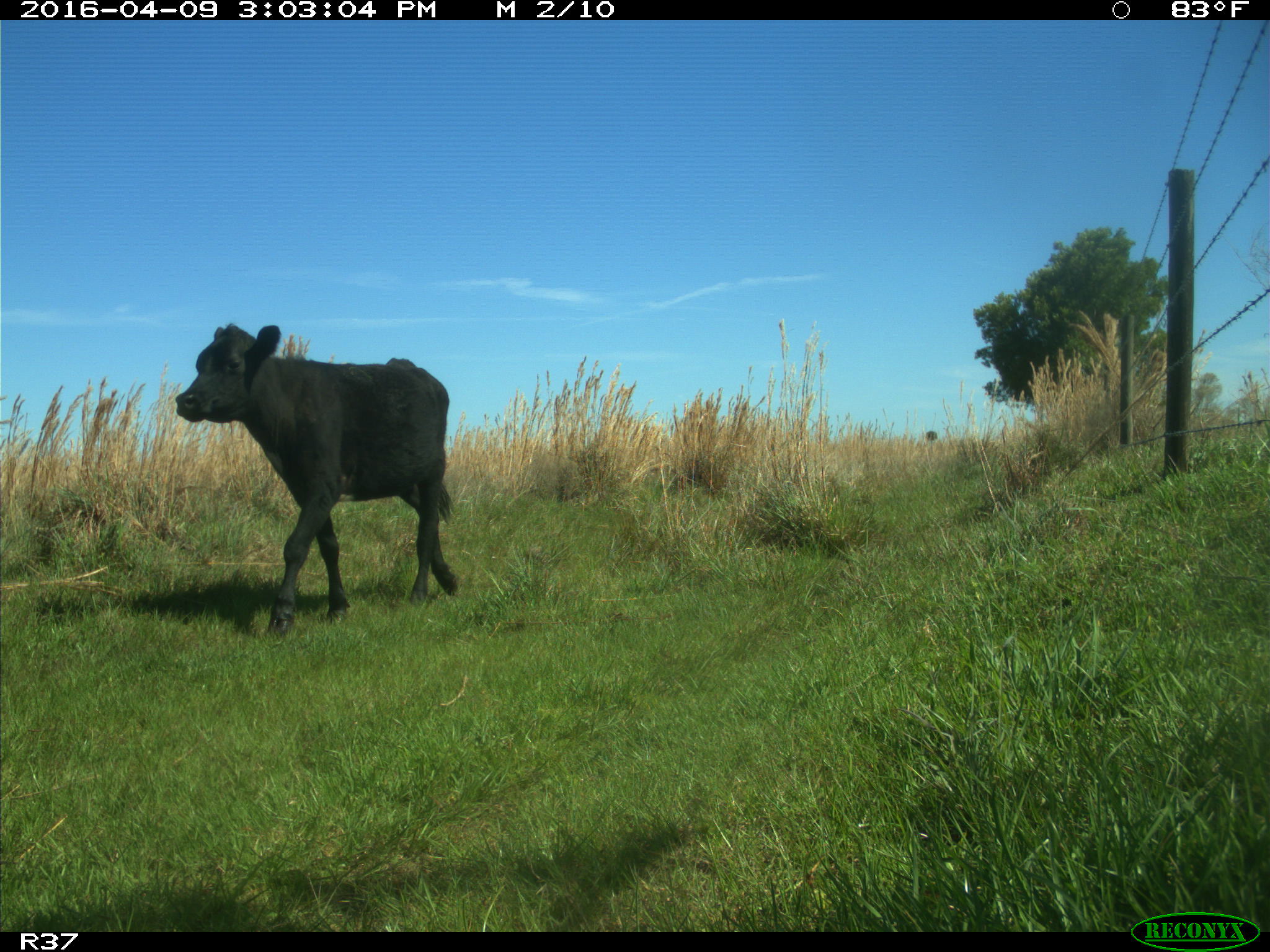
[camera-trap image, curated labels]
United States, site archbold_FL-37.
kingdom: Animalia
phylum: Chordata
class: Mammalia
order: Artiodactyla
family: Bovidae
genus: Bos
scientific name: Bos taurus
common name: domestic cow